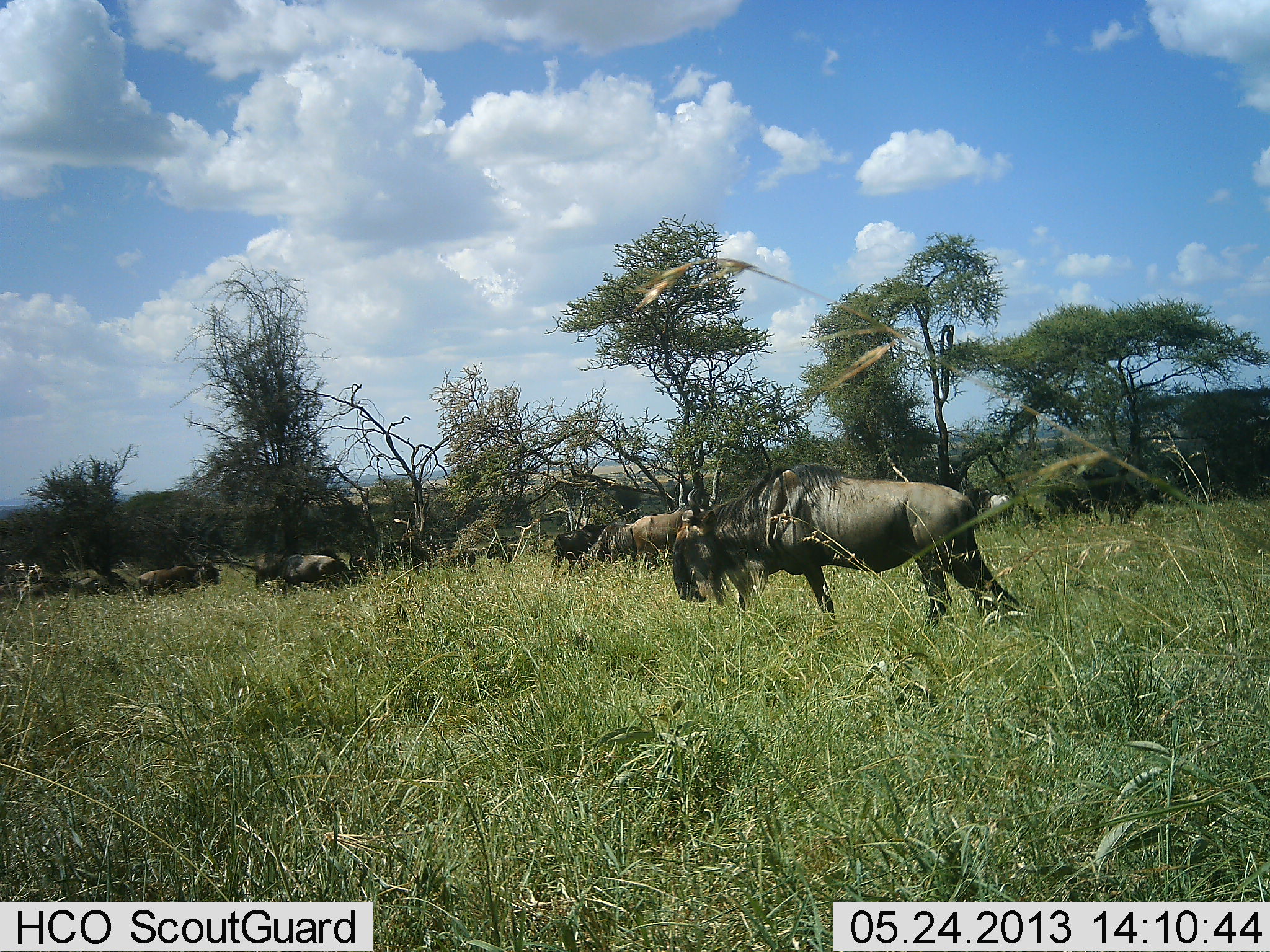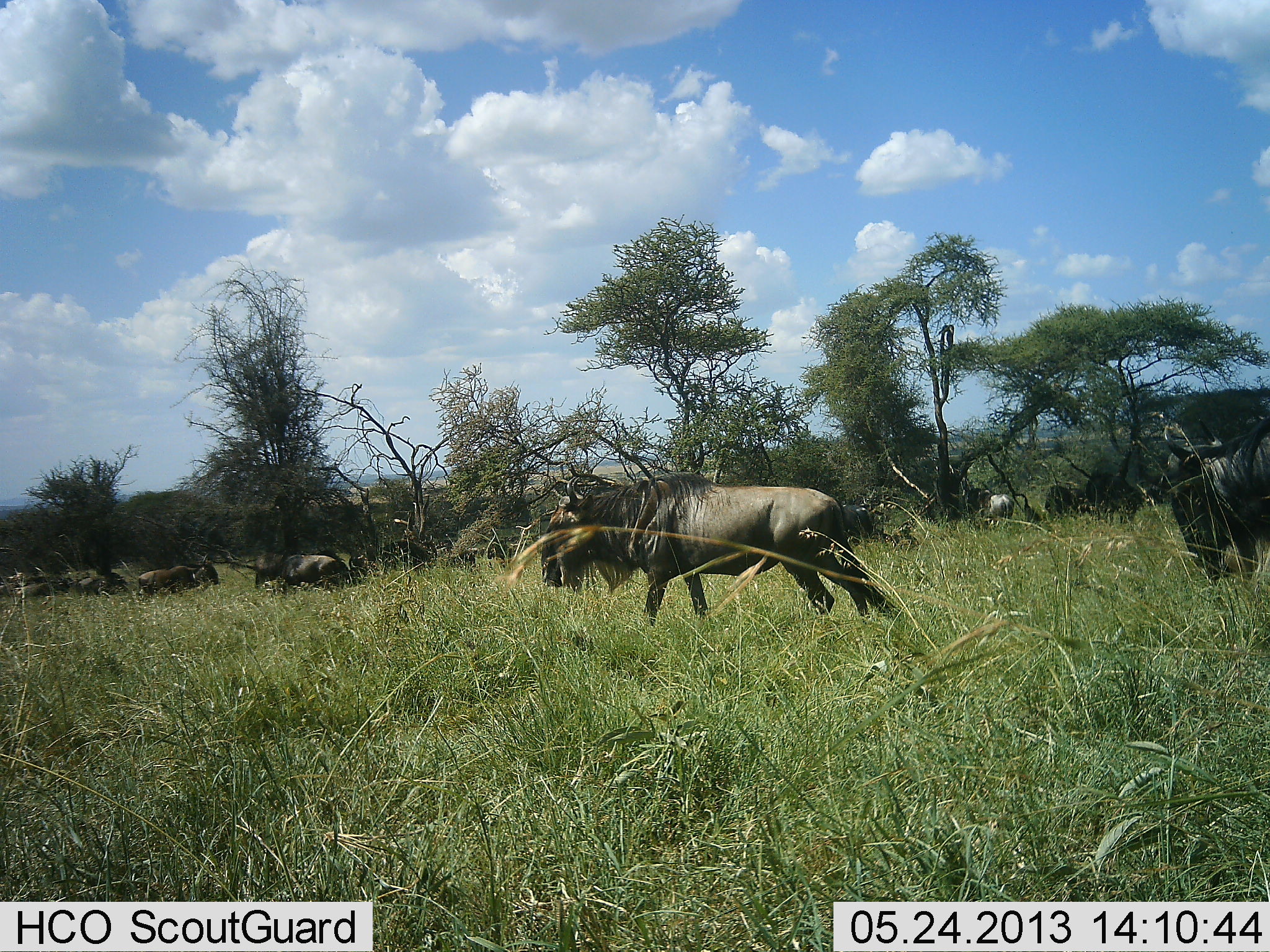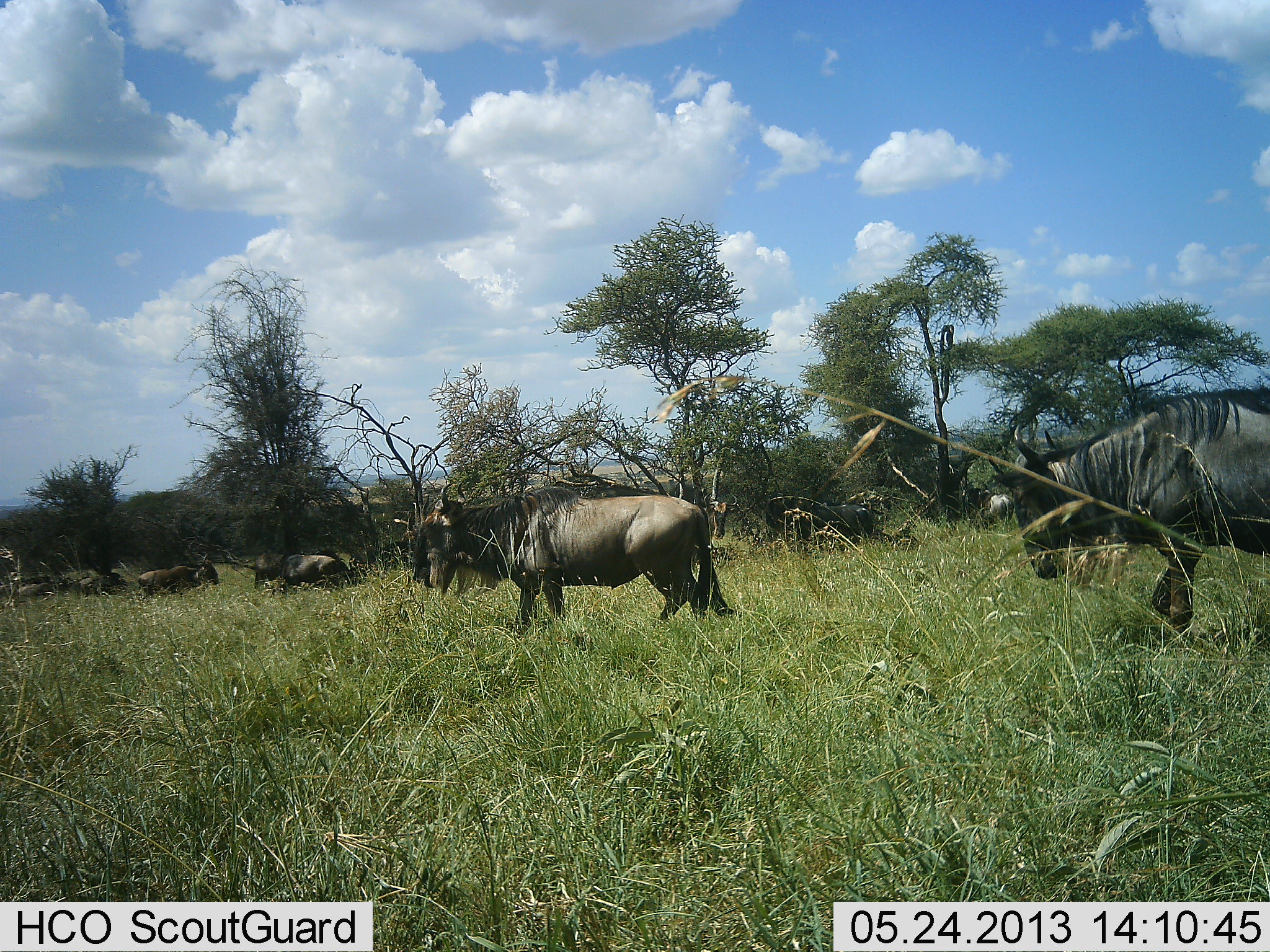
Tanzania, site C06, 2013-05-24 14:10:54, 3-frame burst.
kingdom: Animalia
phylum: Chordata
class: Mammalia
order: Artiodactyla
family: Bovidae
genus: Connochaetes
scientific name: Connochaetes taurinus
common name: blue wildebeest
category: wildebeest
Wildebeest (blue wildebeest) (Connochaetes taurinus), count 11-50. Behavior (volunteer vote fractions): standing 38%, resting 19%, moving 94%, interacting 0%. Young present (vote fraction): 0%. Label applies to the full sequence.